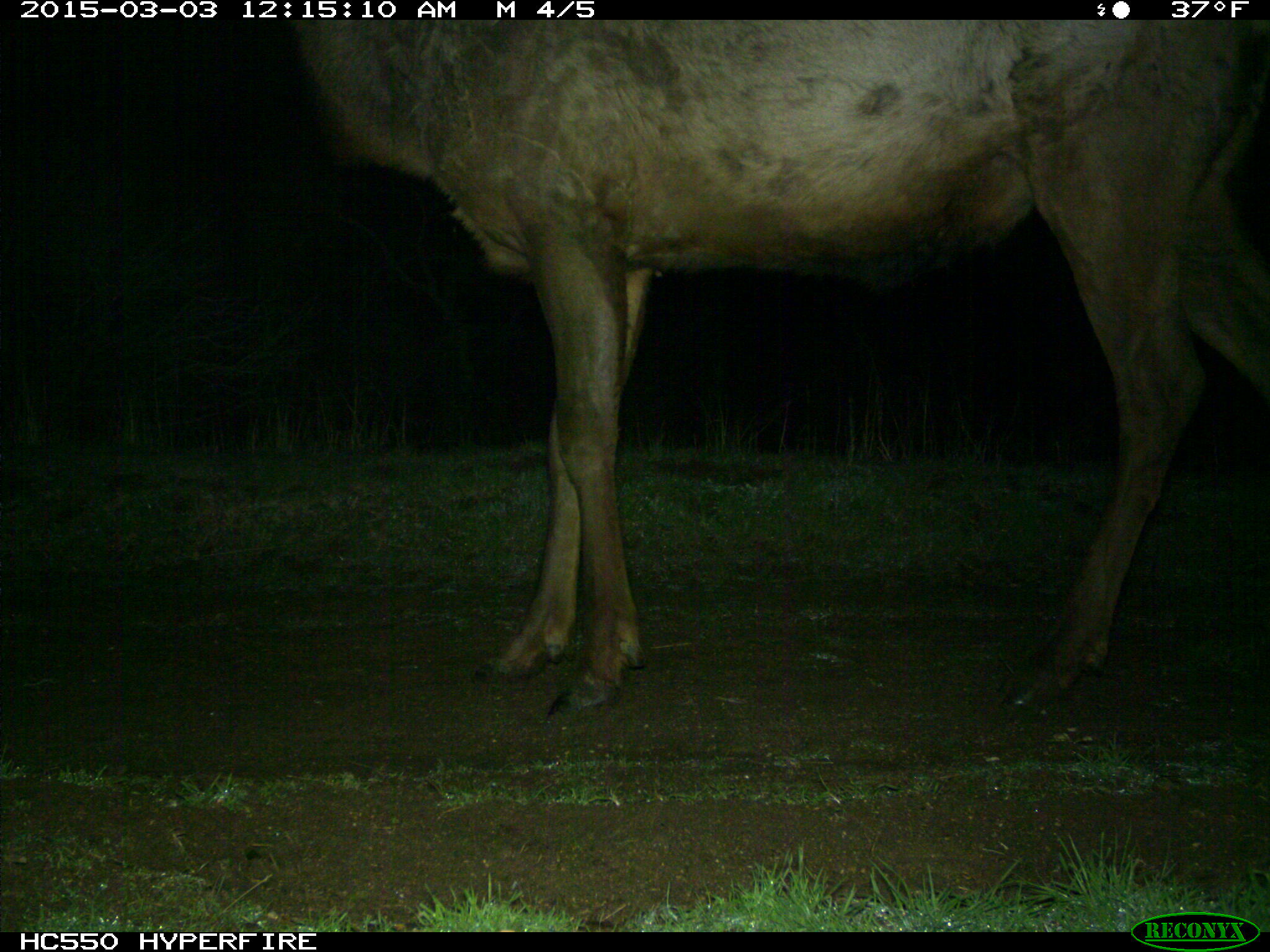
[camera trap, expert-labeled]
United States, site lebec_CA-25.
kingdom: Animalia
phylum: Chordata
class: Mammalia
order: Artiodactyla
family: Cervidae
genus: Cervus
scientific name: Cervus canadensis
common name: elk